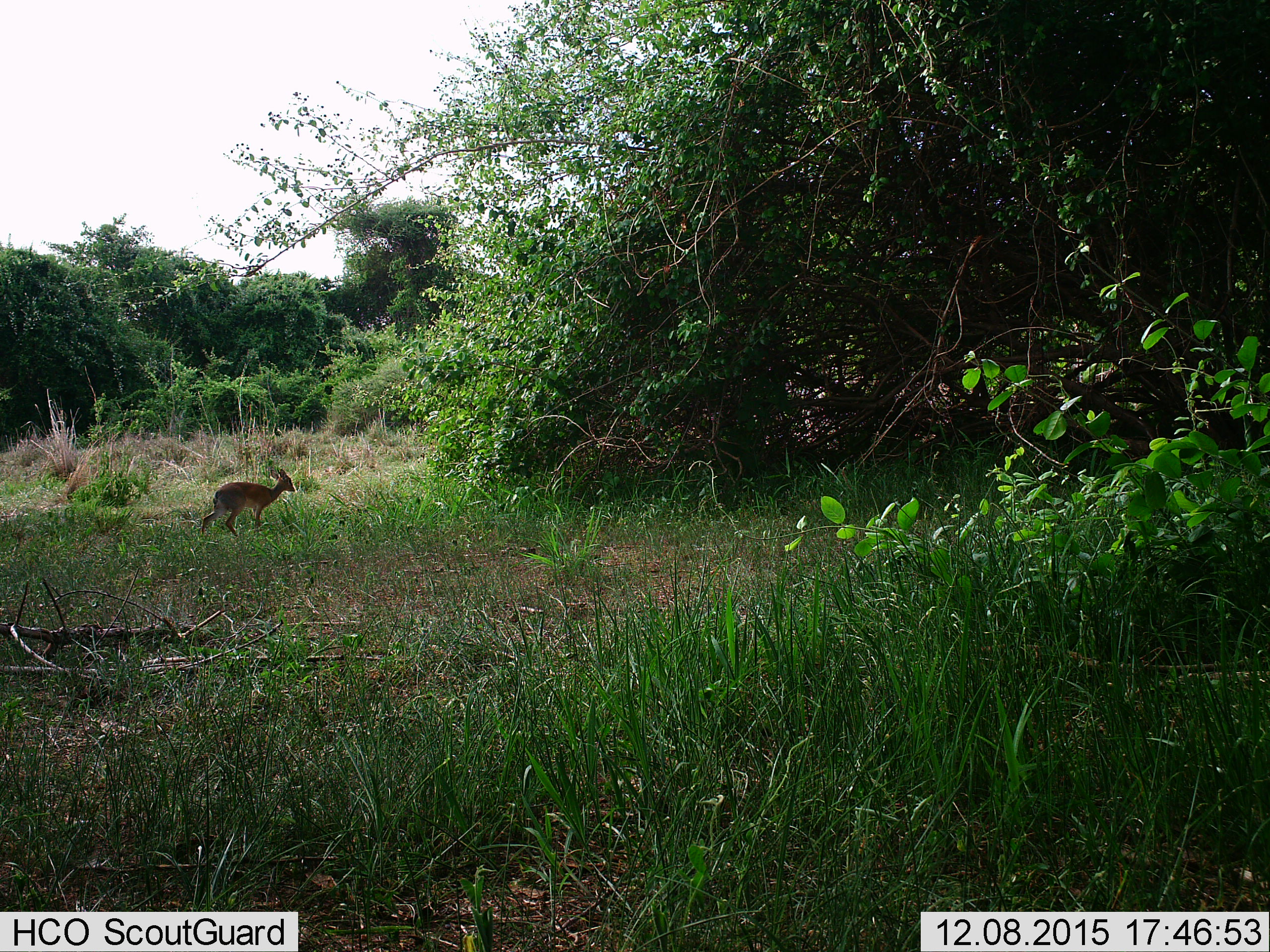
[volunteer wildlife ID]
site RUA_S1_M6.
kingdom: Animalia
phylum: Chordata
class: Mammalia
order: Artiodactyla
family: Bovidae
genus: Madoqua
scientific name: Madoqua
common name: dik-dik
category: dikdik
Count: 1.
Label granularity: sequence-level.